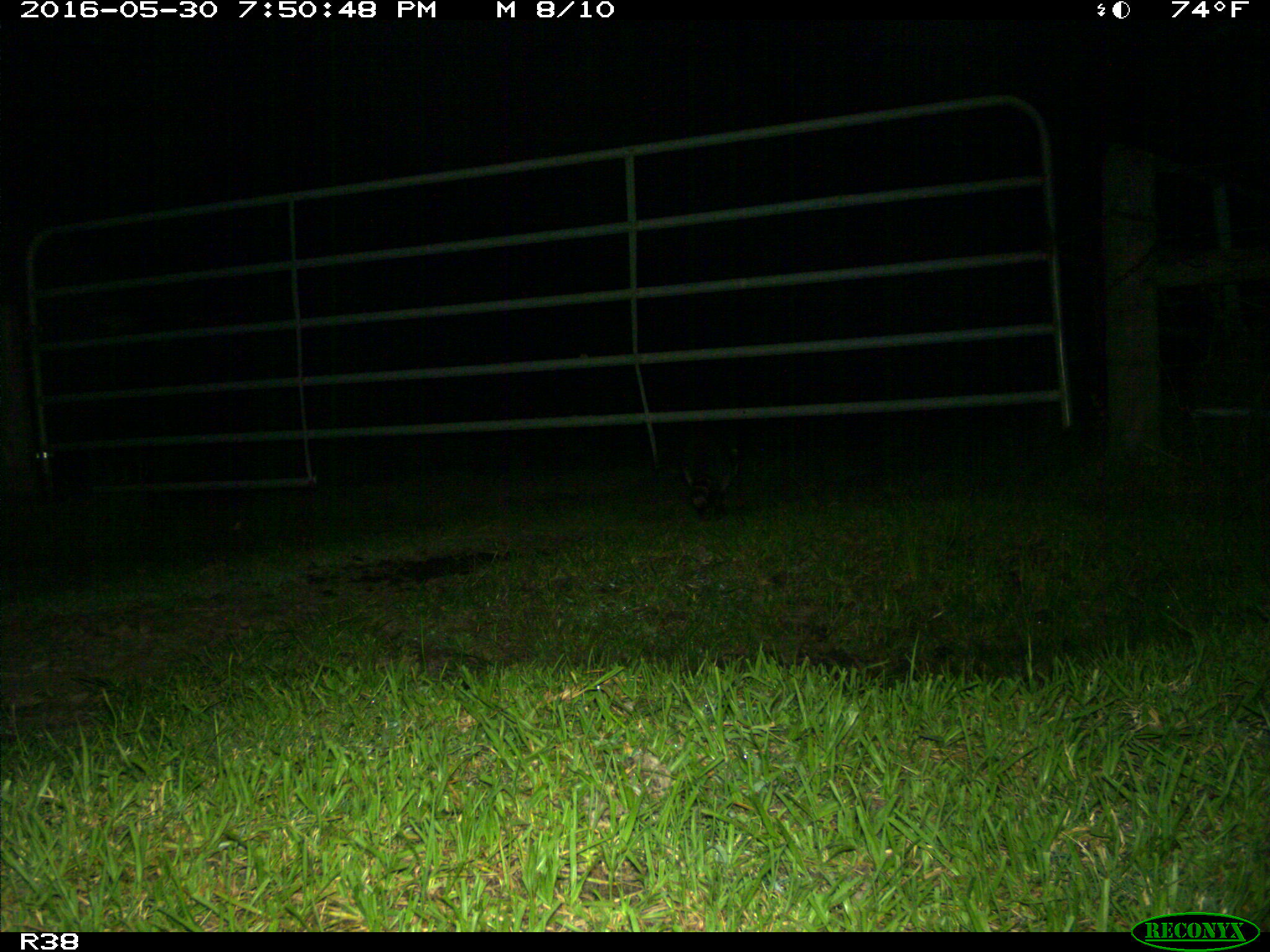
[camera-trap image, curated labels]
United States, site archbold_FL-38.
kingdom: Animalia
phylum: Chordata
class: Mammalia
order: Carnivora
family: Procyonidae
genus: Procyon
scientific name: Procyon lotor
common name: common raccoon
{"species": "Procyon lotor (common raccoon)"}